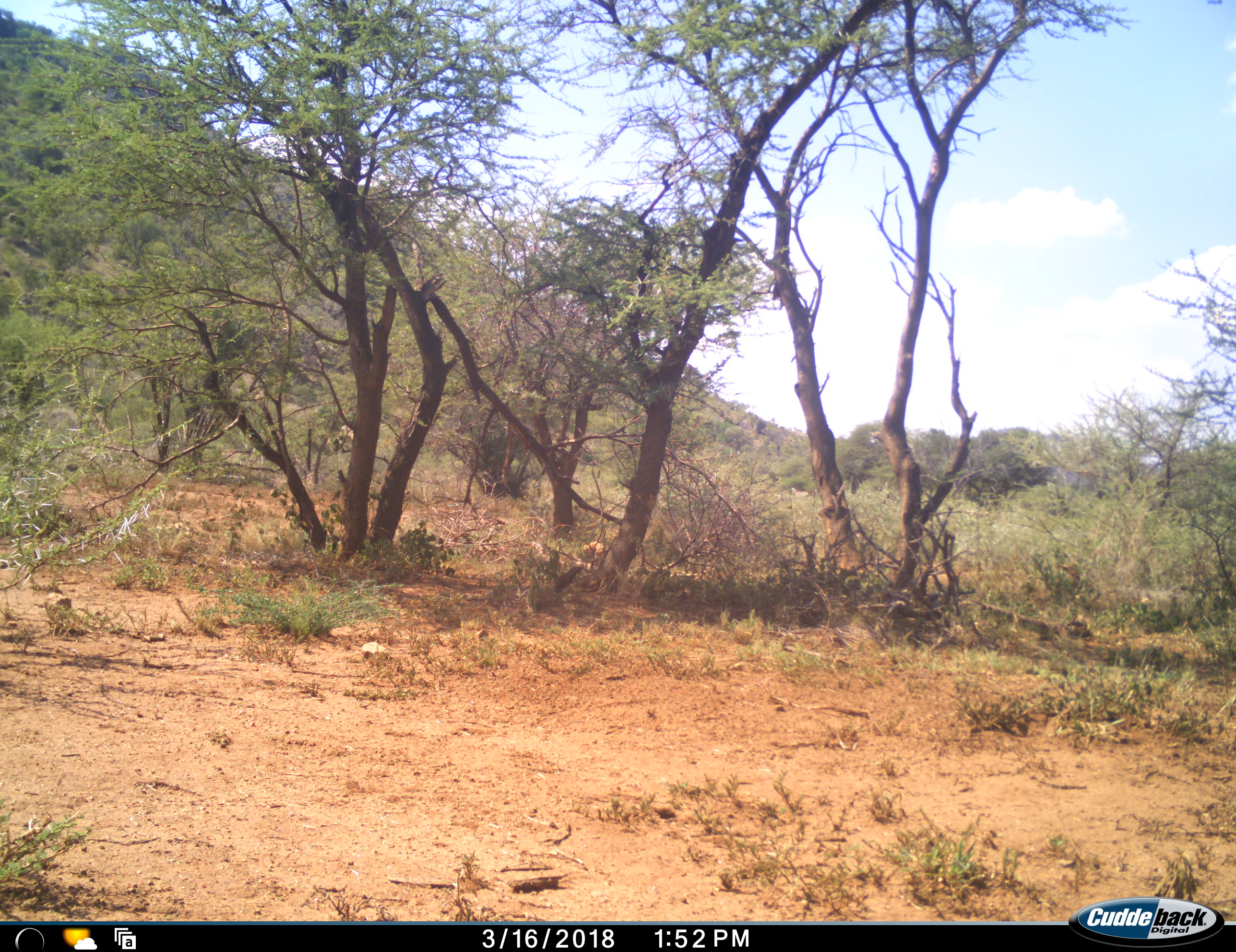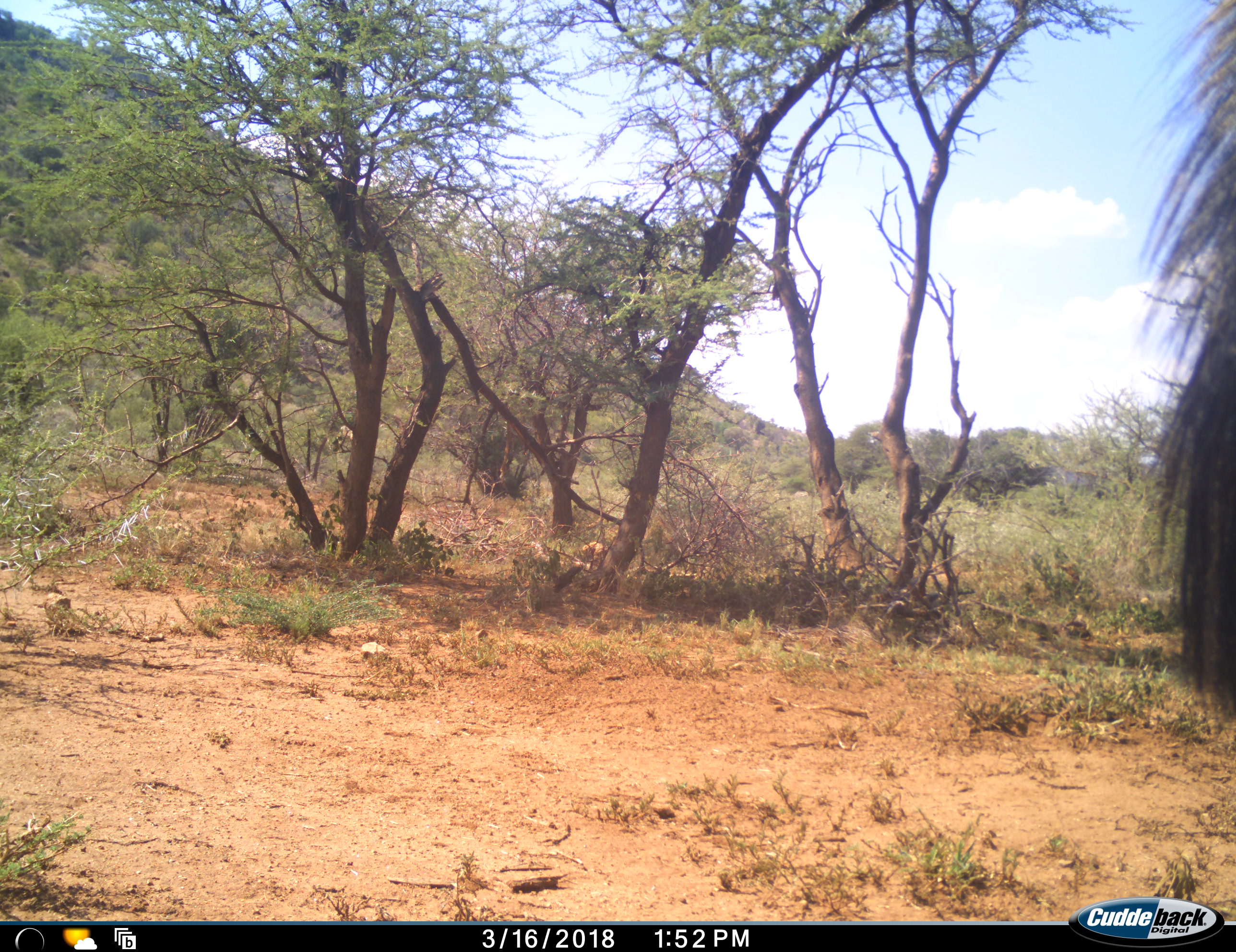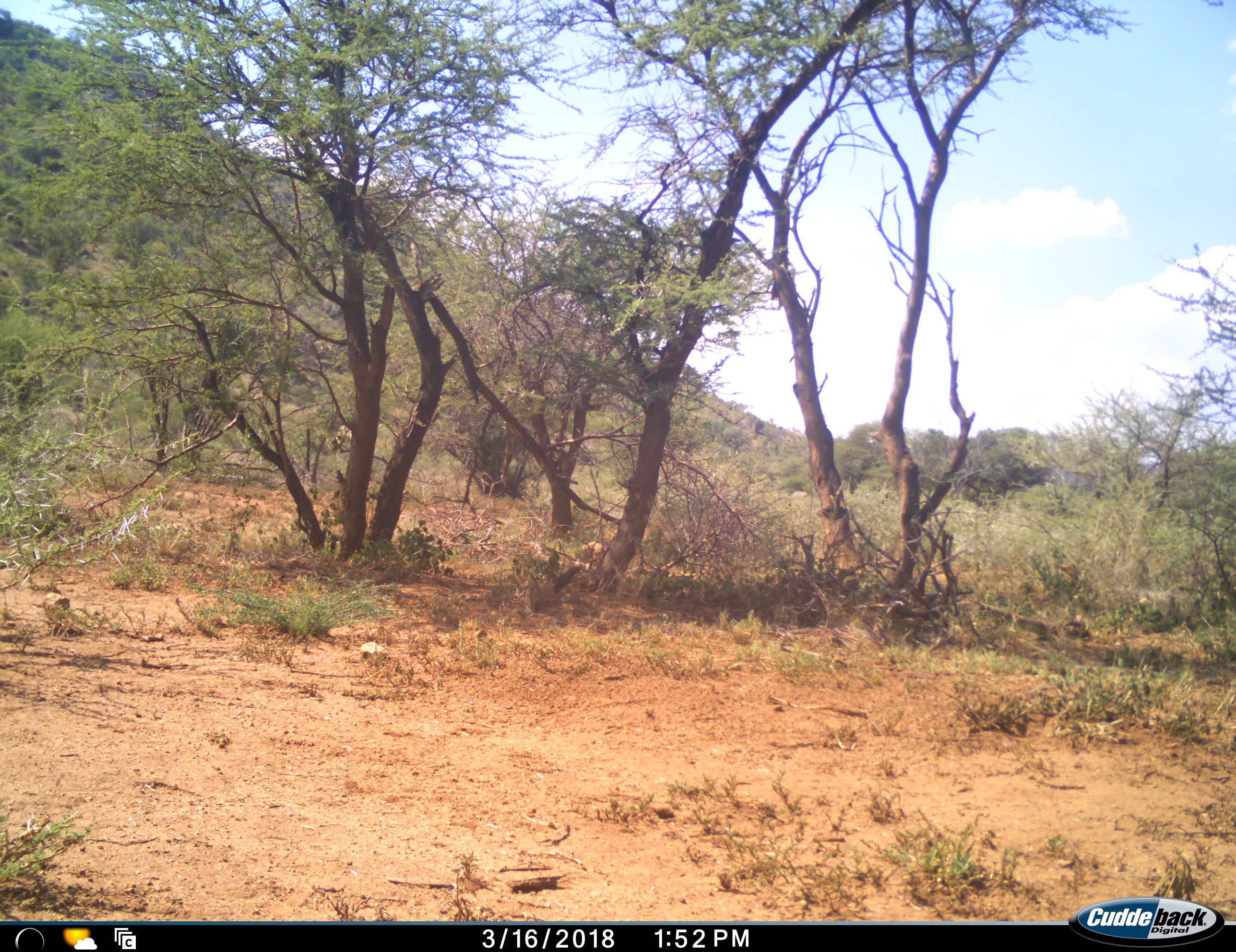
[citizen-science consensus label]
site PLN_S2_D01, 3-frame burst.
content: unidentified animal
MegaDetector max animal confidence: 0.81